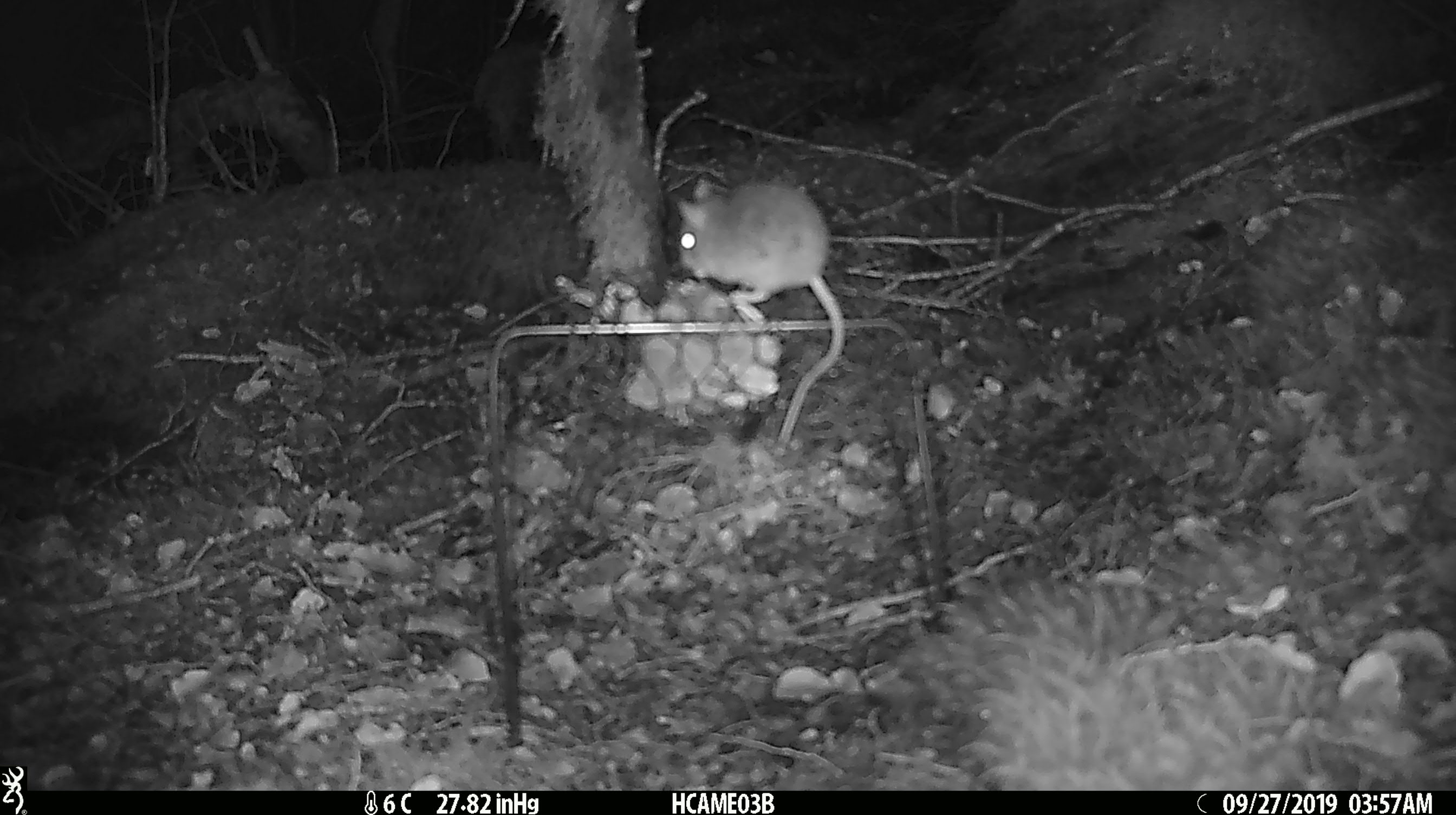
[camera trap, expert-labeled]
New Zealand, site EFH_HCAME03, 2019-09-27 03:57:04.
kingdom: Animalia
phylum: Chordata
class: Mammalia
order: Rodentia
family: Muridae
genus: Mus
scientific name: Mus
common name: mouse